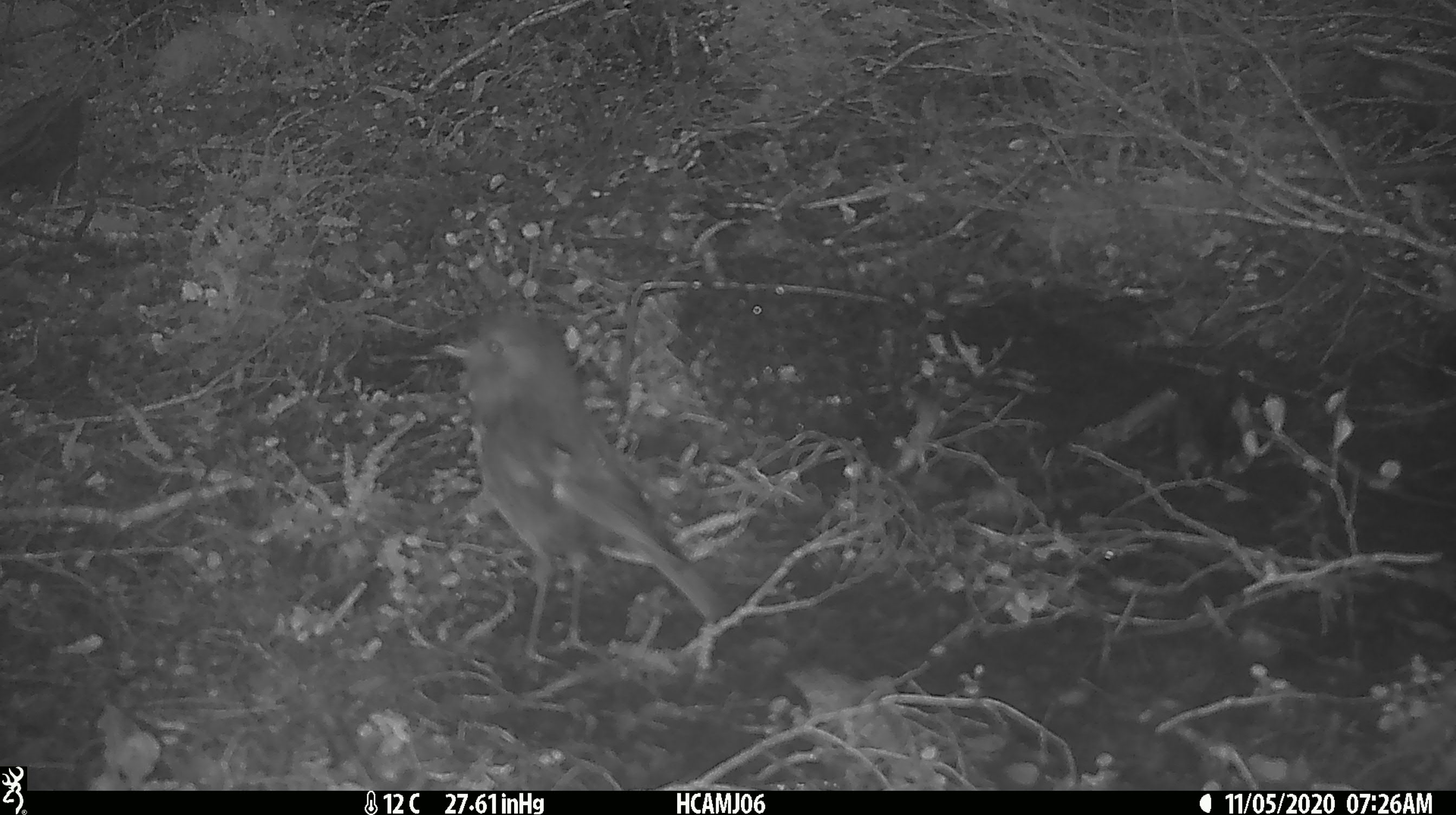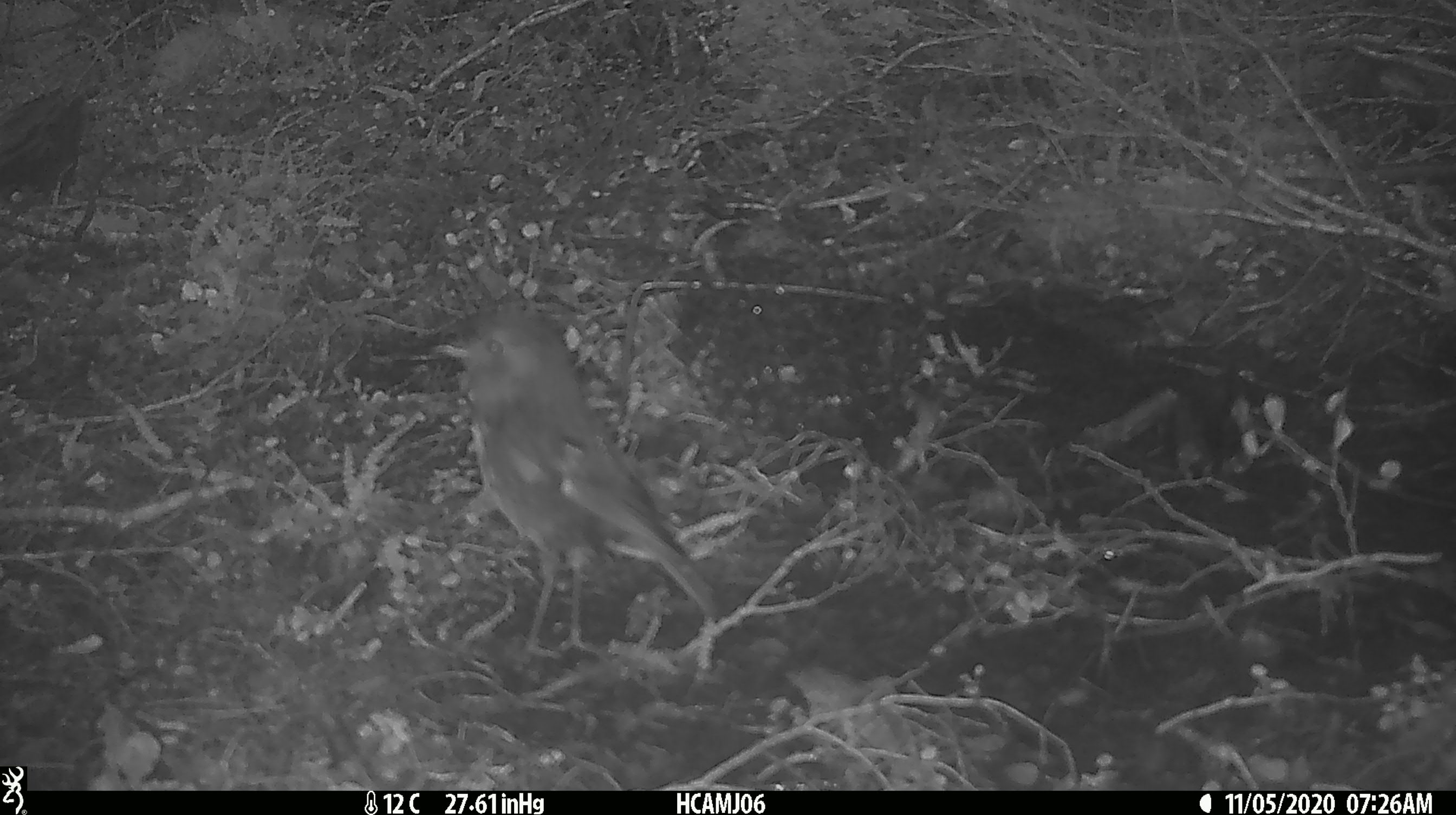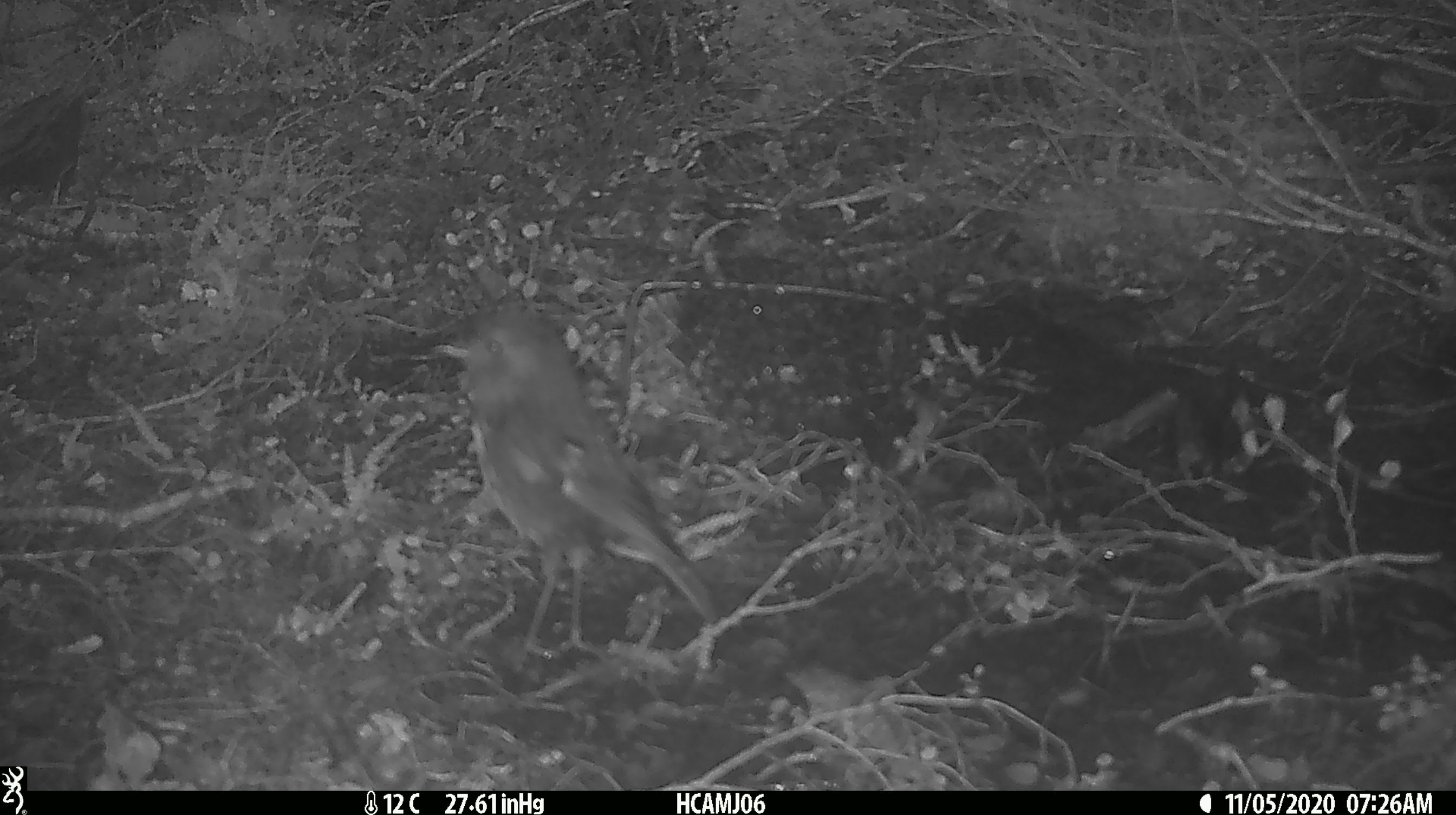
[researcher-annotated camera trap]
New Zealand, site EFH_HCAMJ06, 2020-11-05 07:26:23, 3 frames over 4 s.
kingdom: Animalia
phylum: Chordata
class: Aves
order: Passeriformes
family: Petroicidae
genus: Petroica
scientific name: Petroica australis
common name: new zealand robin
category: robin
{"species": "robin (new zealand robin) (Petroica australis)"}